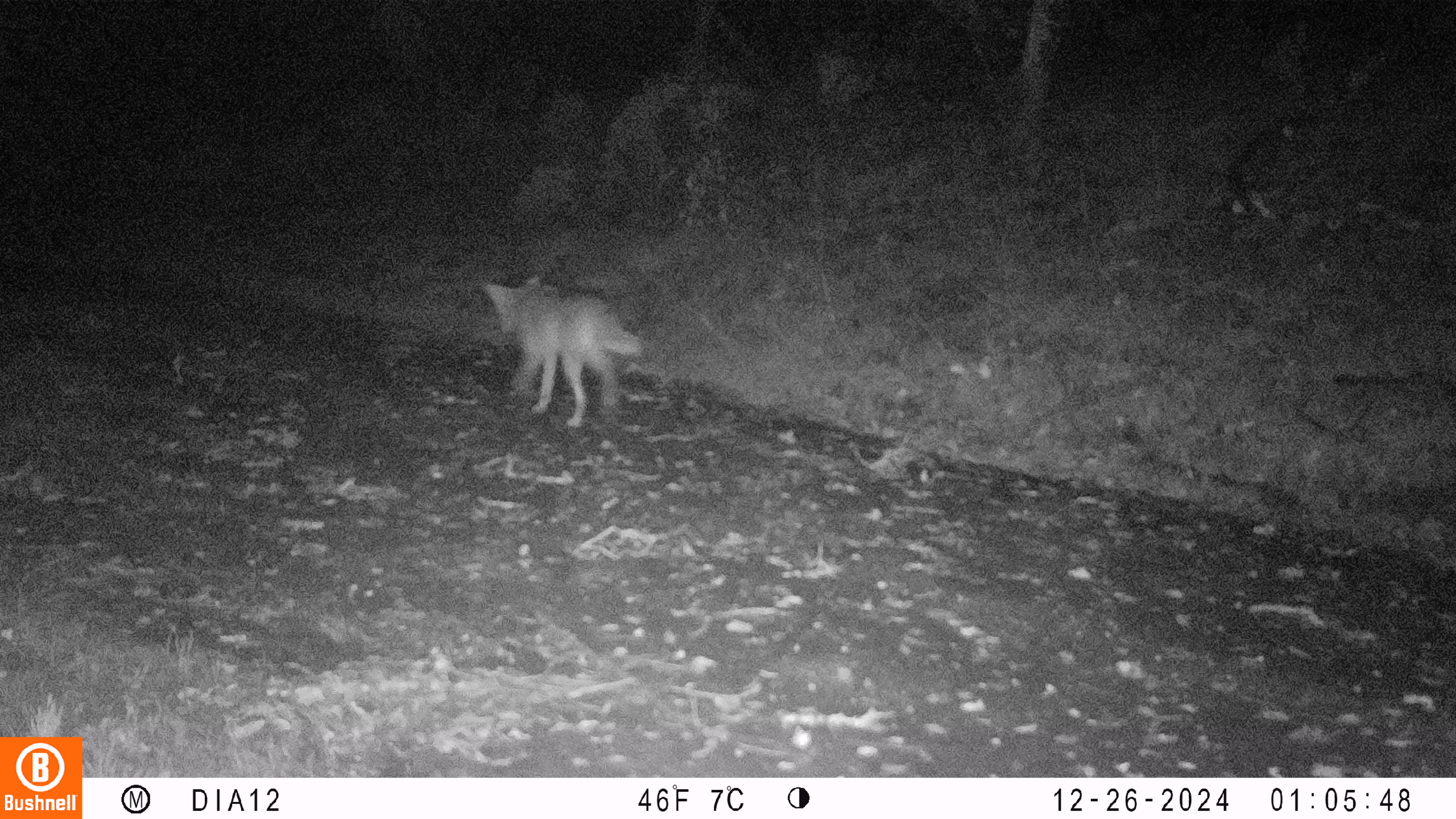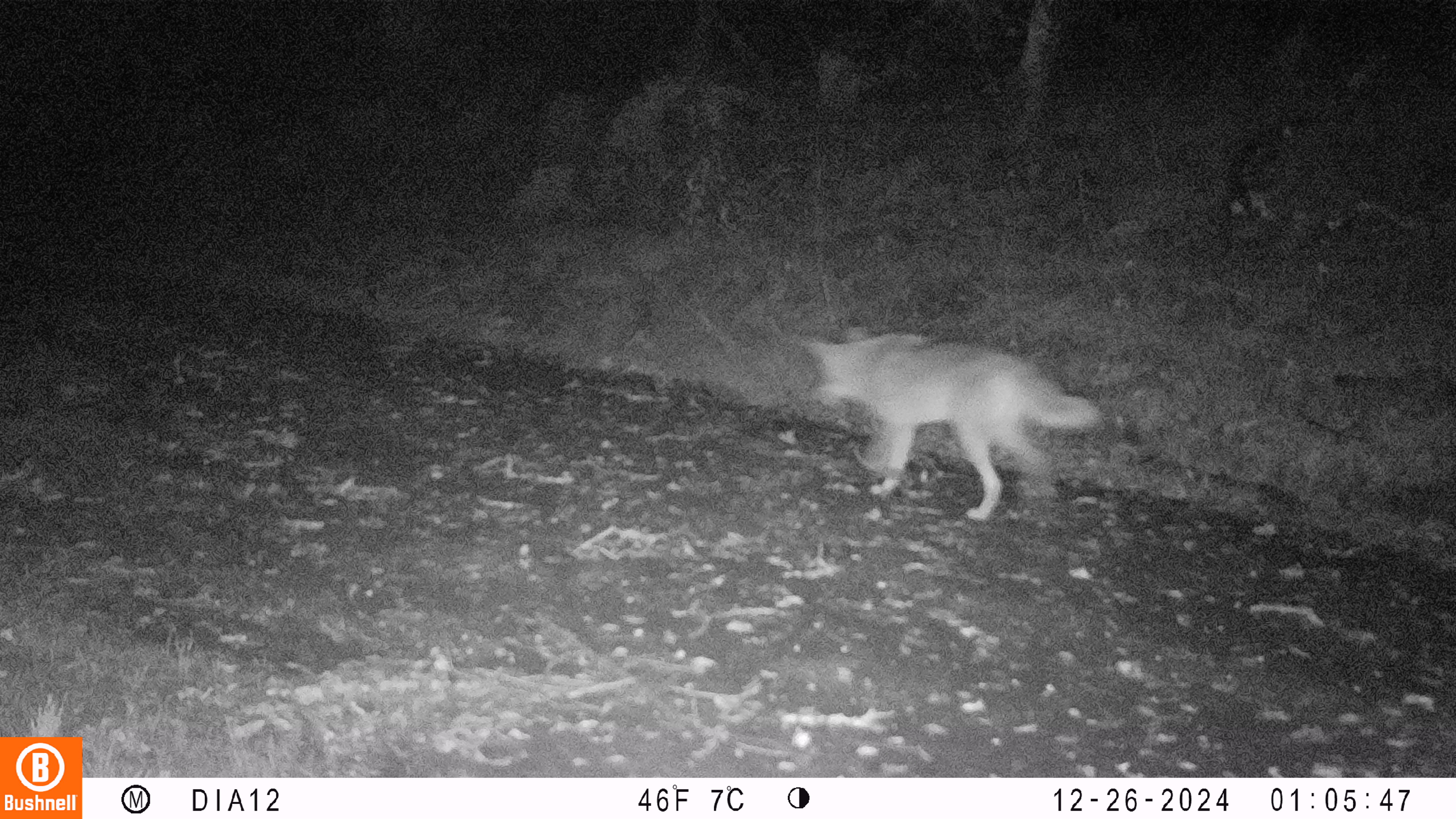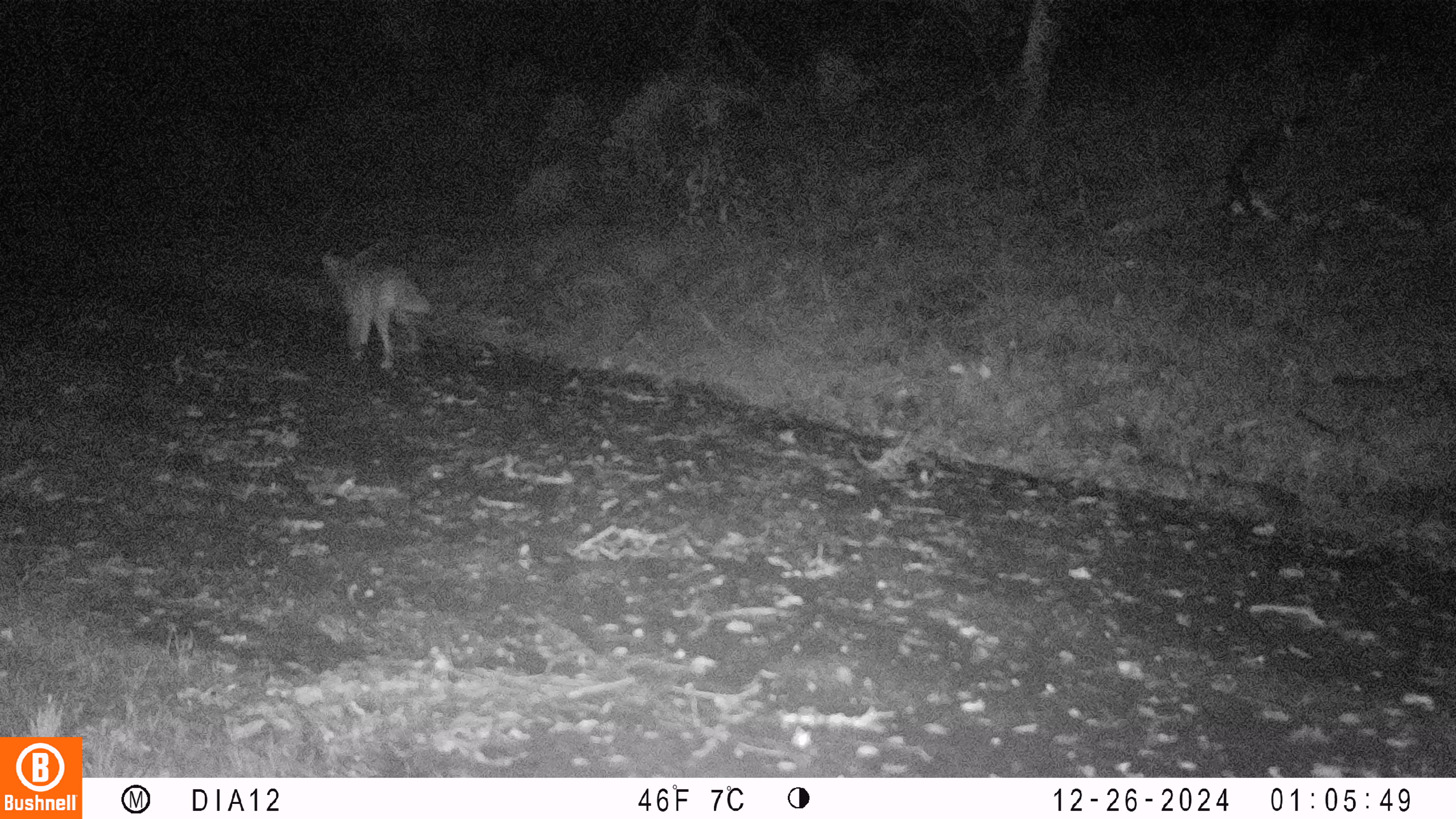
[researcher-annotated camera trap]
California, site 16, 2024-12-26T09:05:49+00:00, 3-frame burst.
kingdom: Animalia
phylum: Chordata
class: Mammalia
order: Carnivora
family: Canidae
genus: Canis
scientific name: Canis latrans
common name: coyote